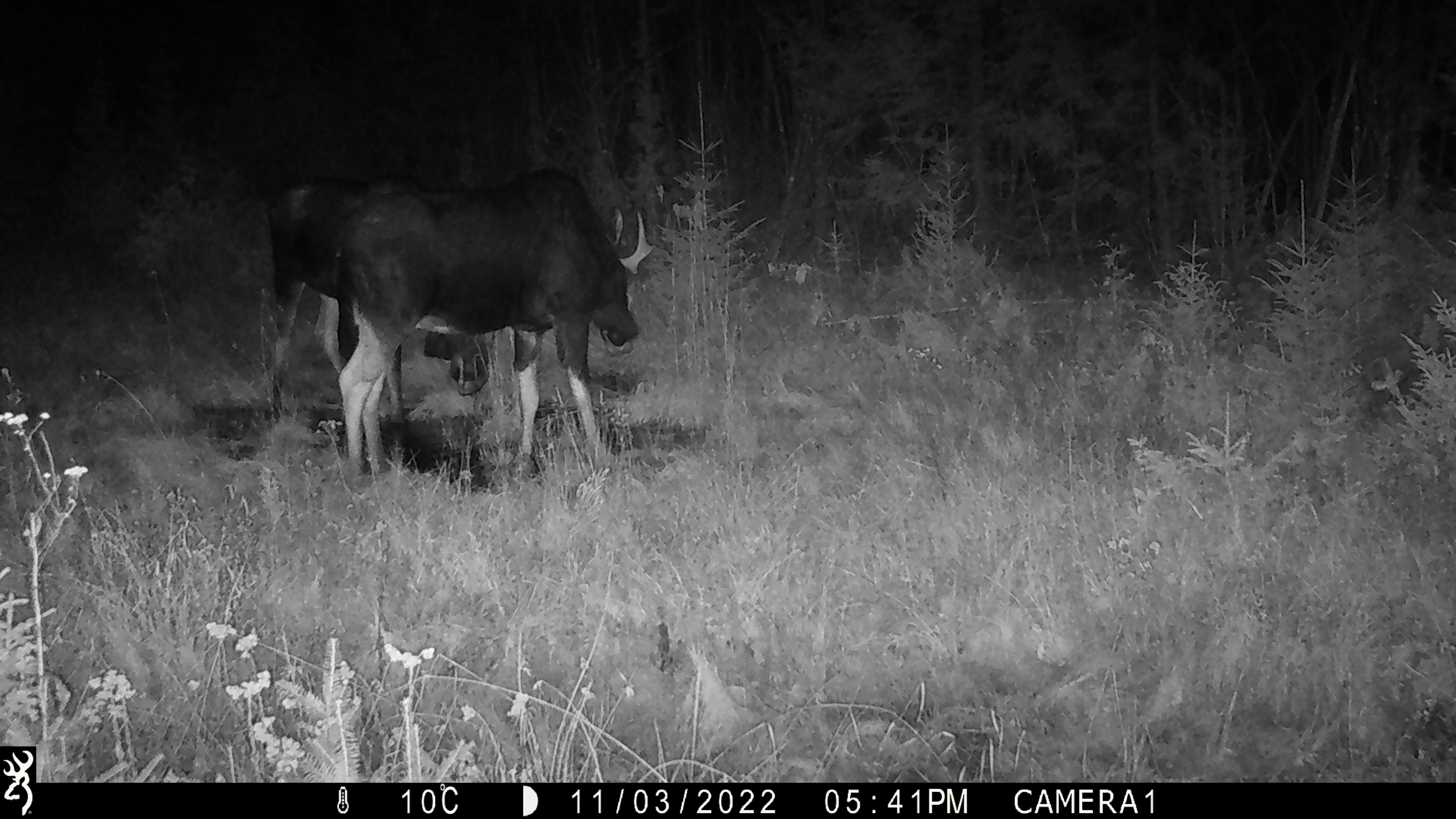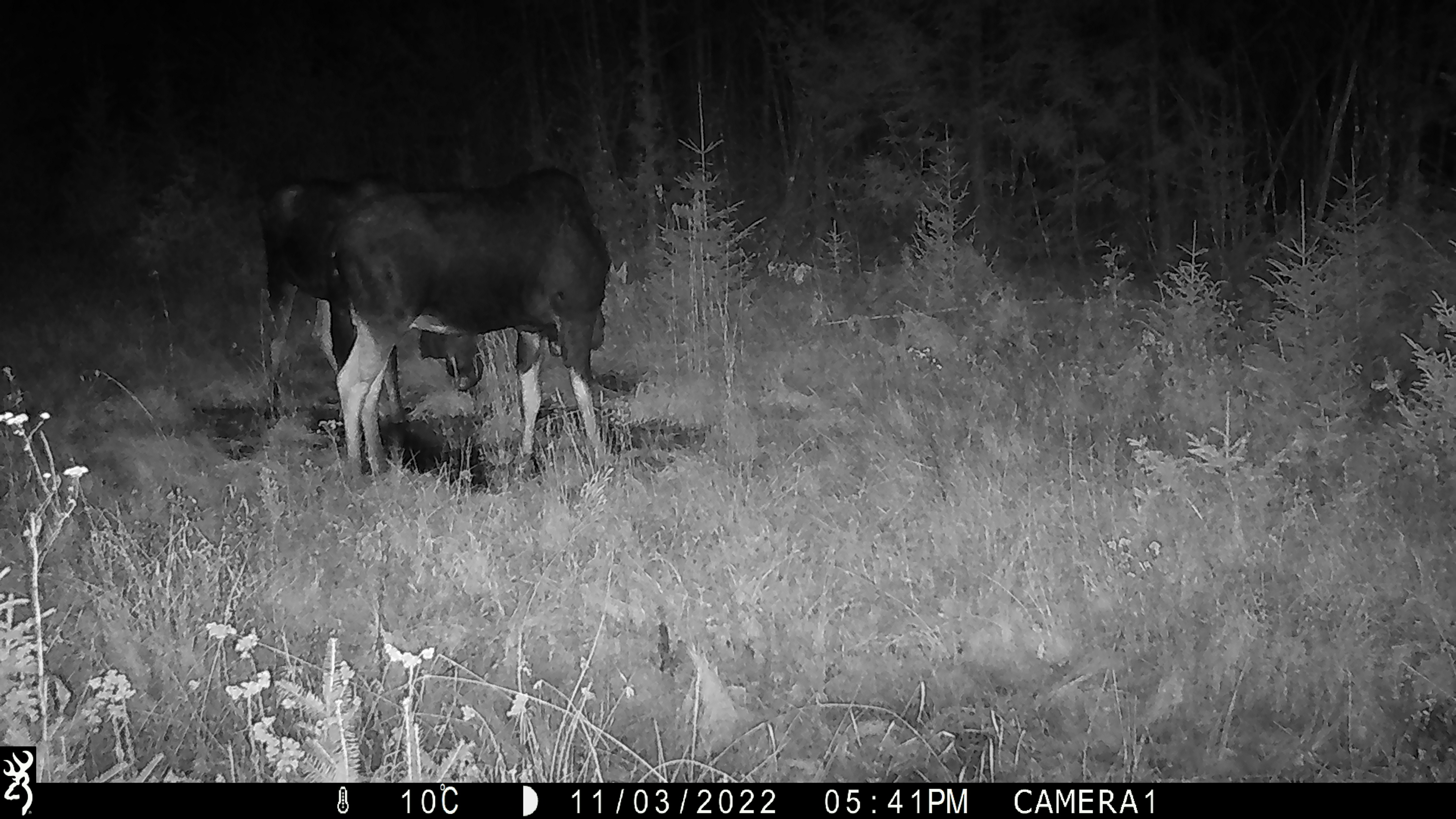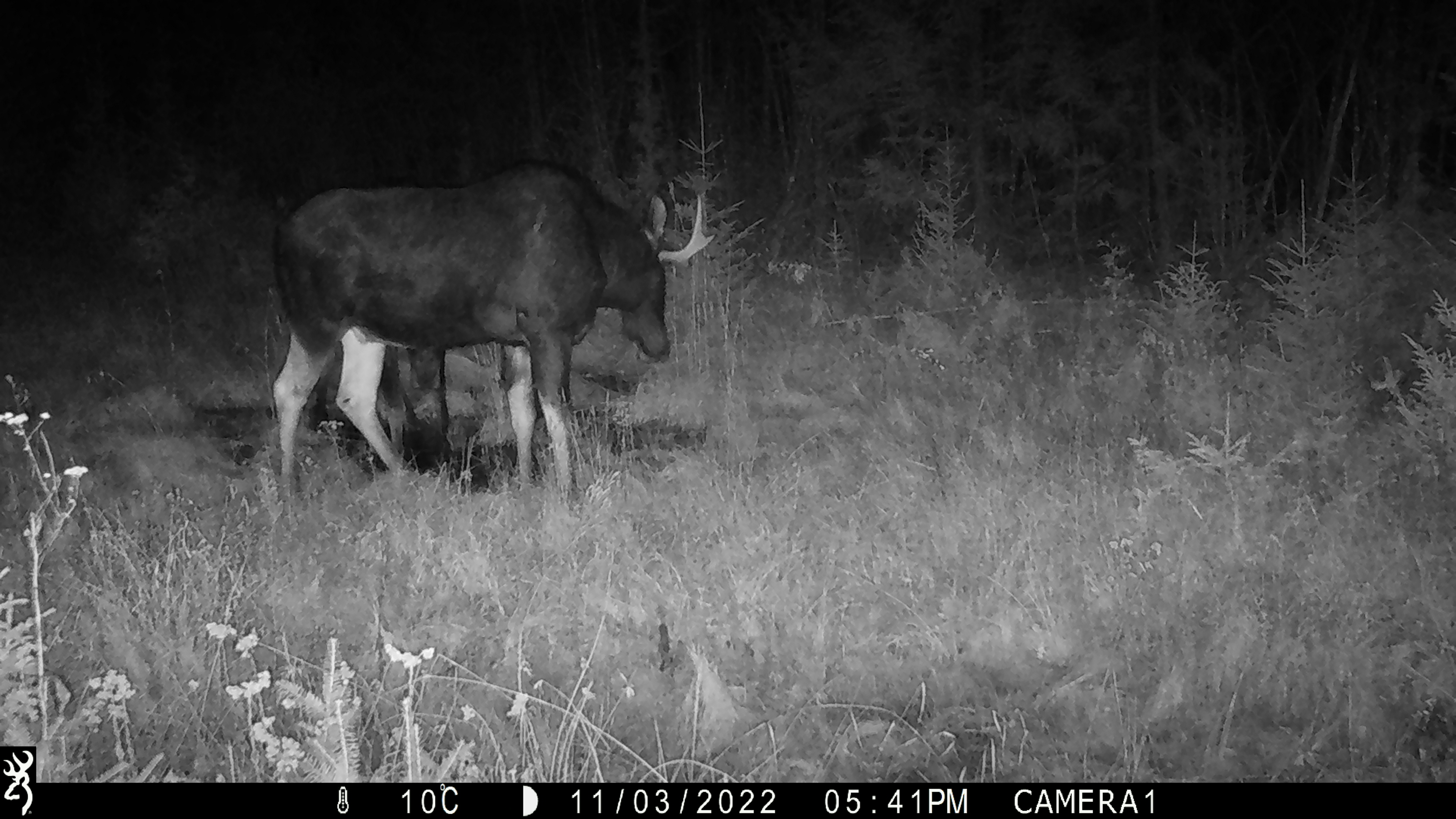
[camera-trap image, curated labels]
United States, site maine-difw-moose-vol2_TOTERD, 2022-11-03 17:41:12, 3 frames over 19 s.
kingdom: Animalia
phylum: Chordata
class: Mammalia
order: Artiodactyla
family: Cervidae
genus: Alces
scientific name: Alces alces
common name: moose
Moose (Alces alces).